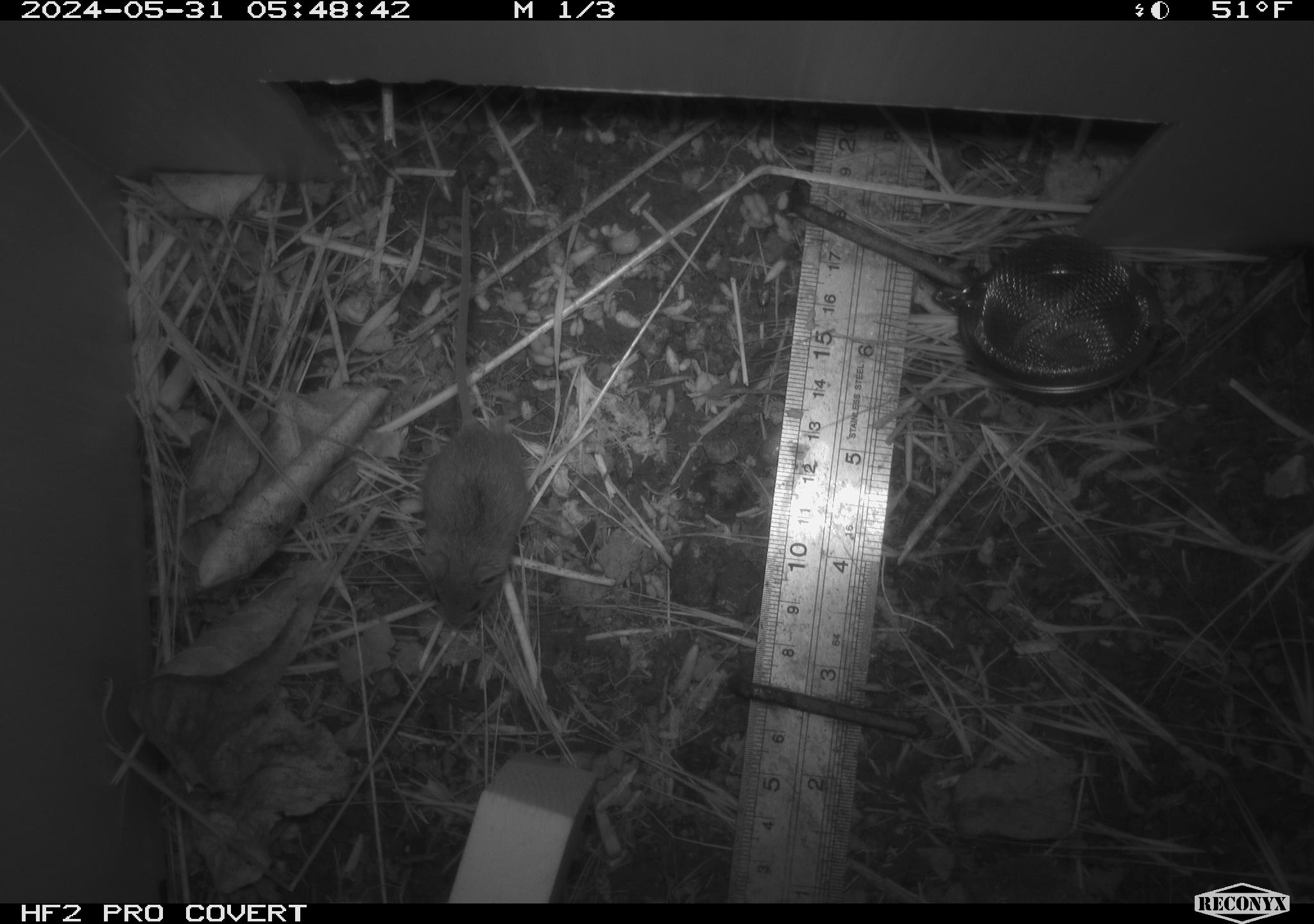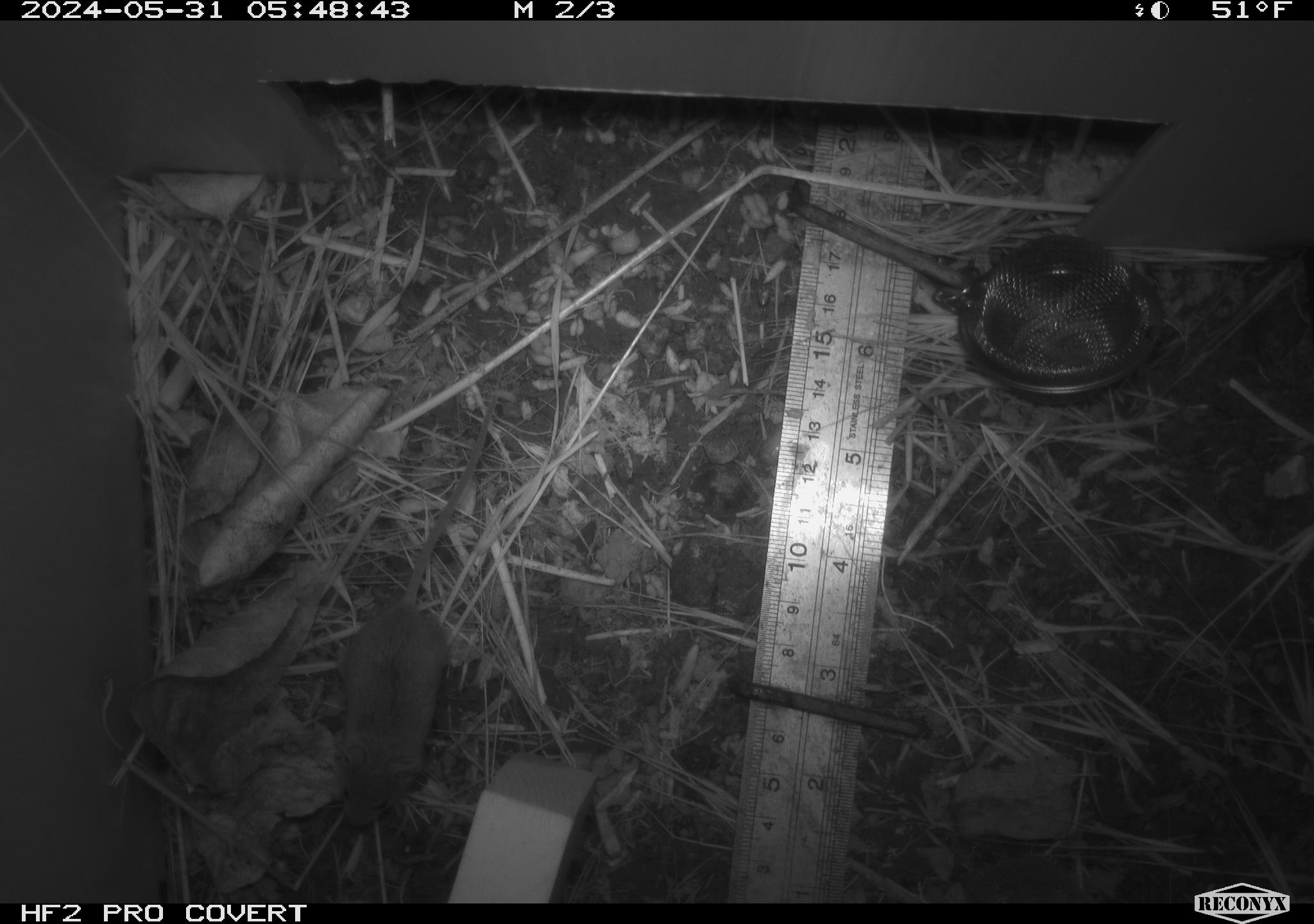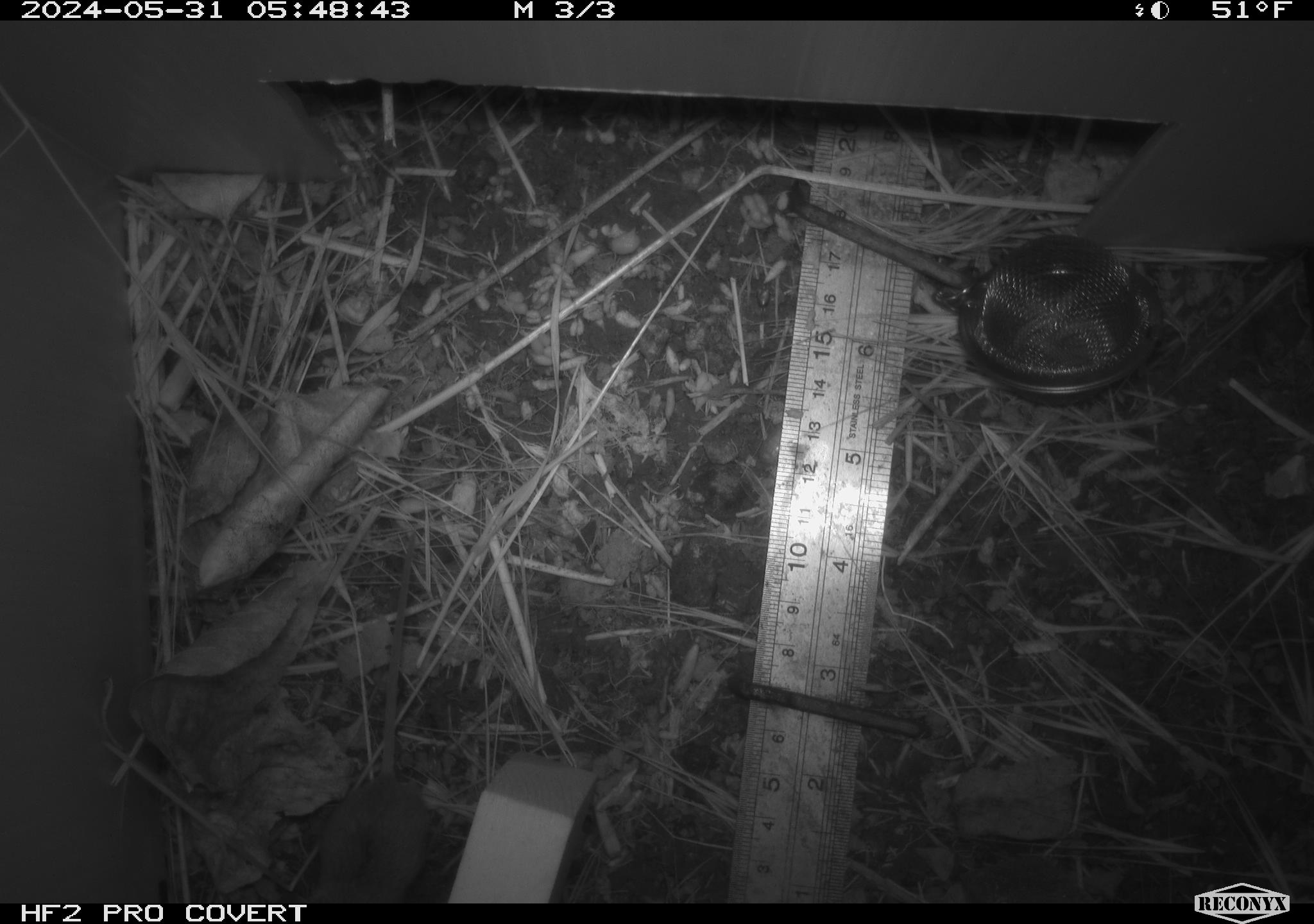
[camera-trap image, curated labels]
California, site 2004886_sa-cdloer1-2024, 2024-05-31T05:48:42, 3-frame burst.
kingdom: Animalia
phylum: Chordata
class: Mammalia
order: Rodentia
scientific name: Rodentia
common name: mouse species